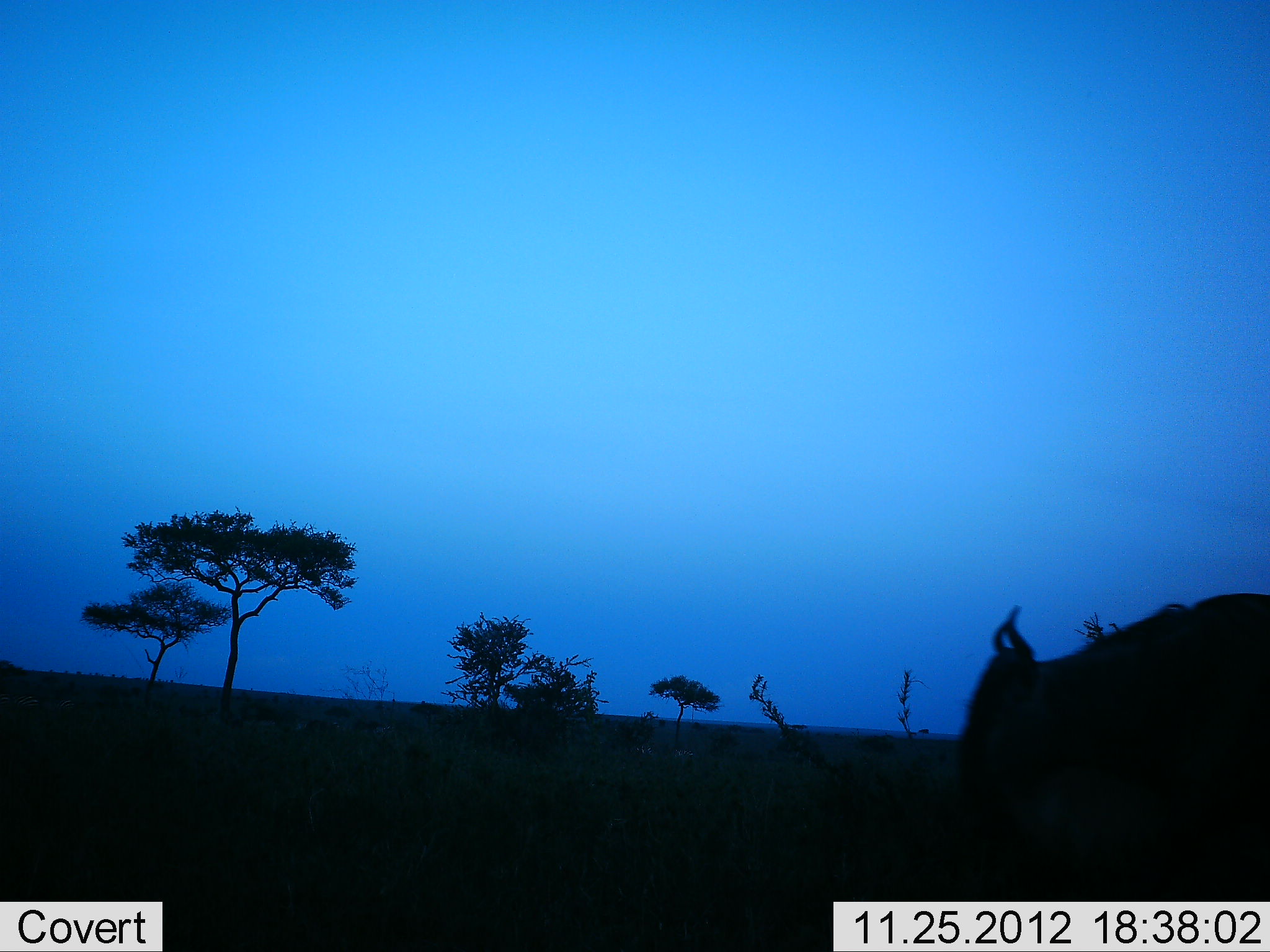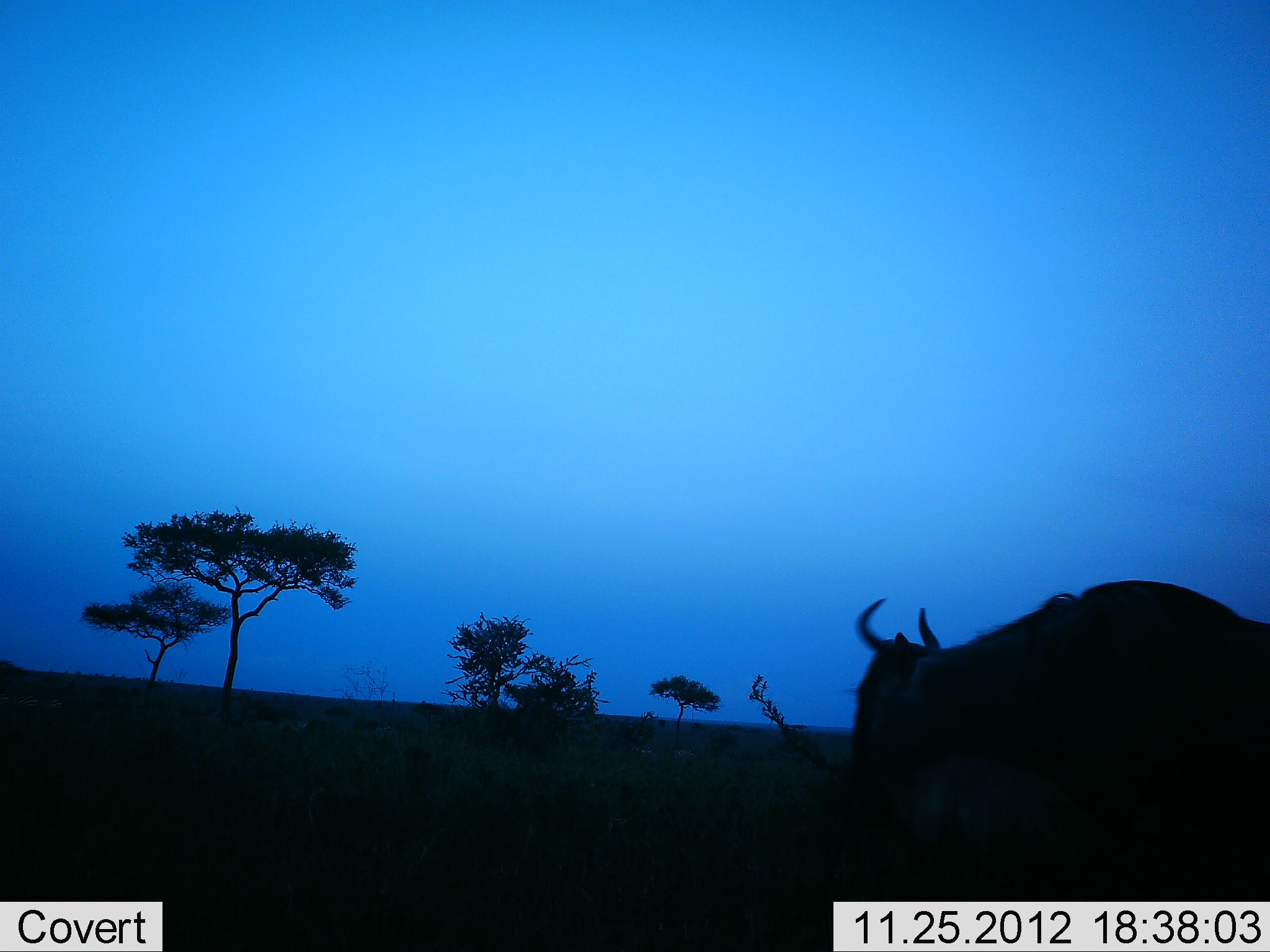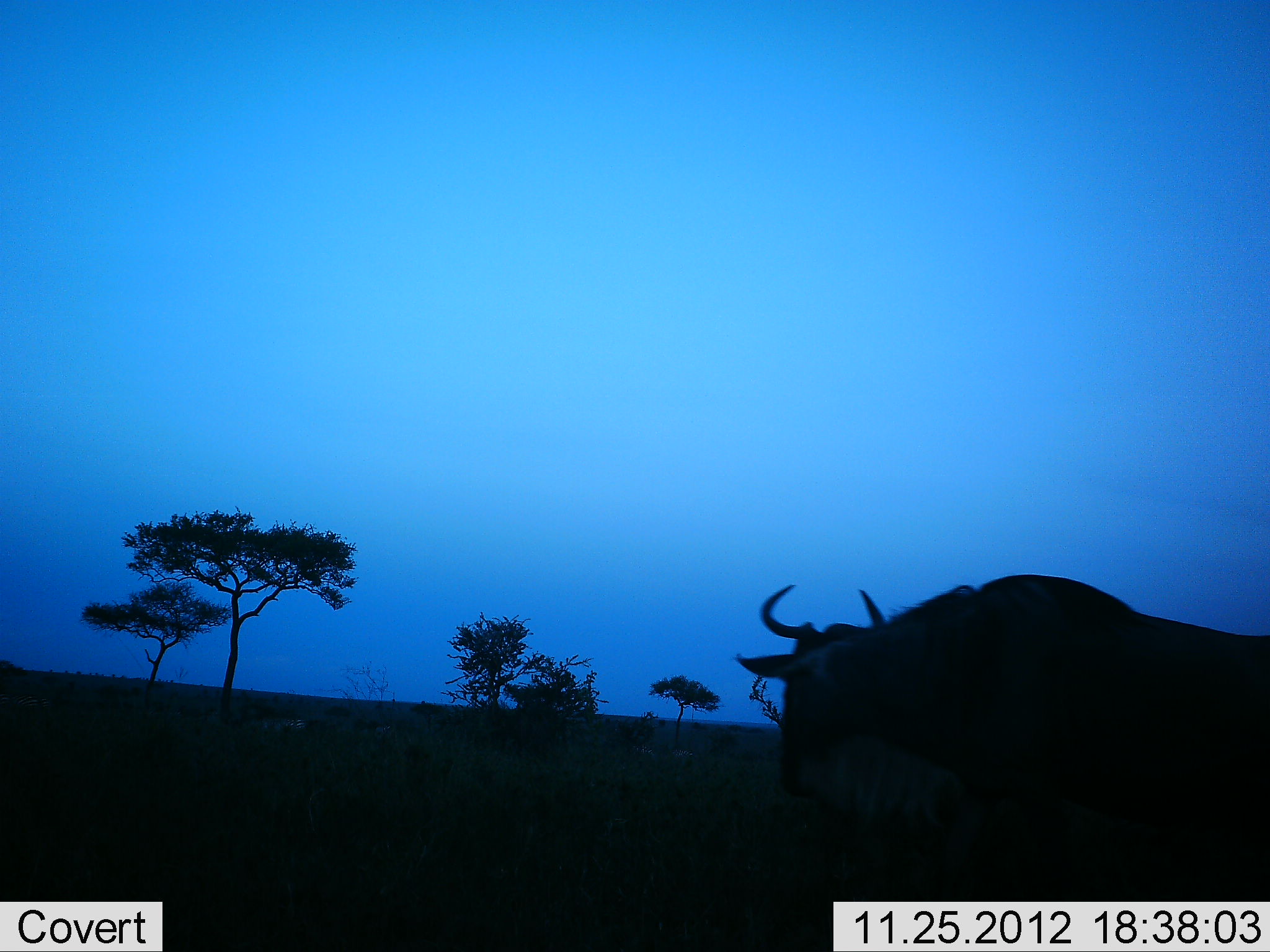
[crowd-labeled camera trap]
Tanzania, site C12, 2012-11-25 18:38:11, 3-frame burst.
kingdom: Animalia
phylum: Chordata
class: Mammalia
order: Artiodactyla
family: Bovidae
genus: Connochaetes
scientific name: Connochaetes taurinus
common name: blue wildebeest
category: wildebeest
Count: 1.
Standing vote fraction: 10%.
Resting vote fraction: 0%.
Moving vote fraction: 90%.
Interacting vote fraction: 0%.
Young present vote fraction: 0%.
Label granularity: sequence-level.